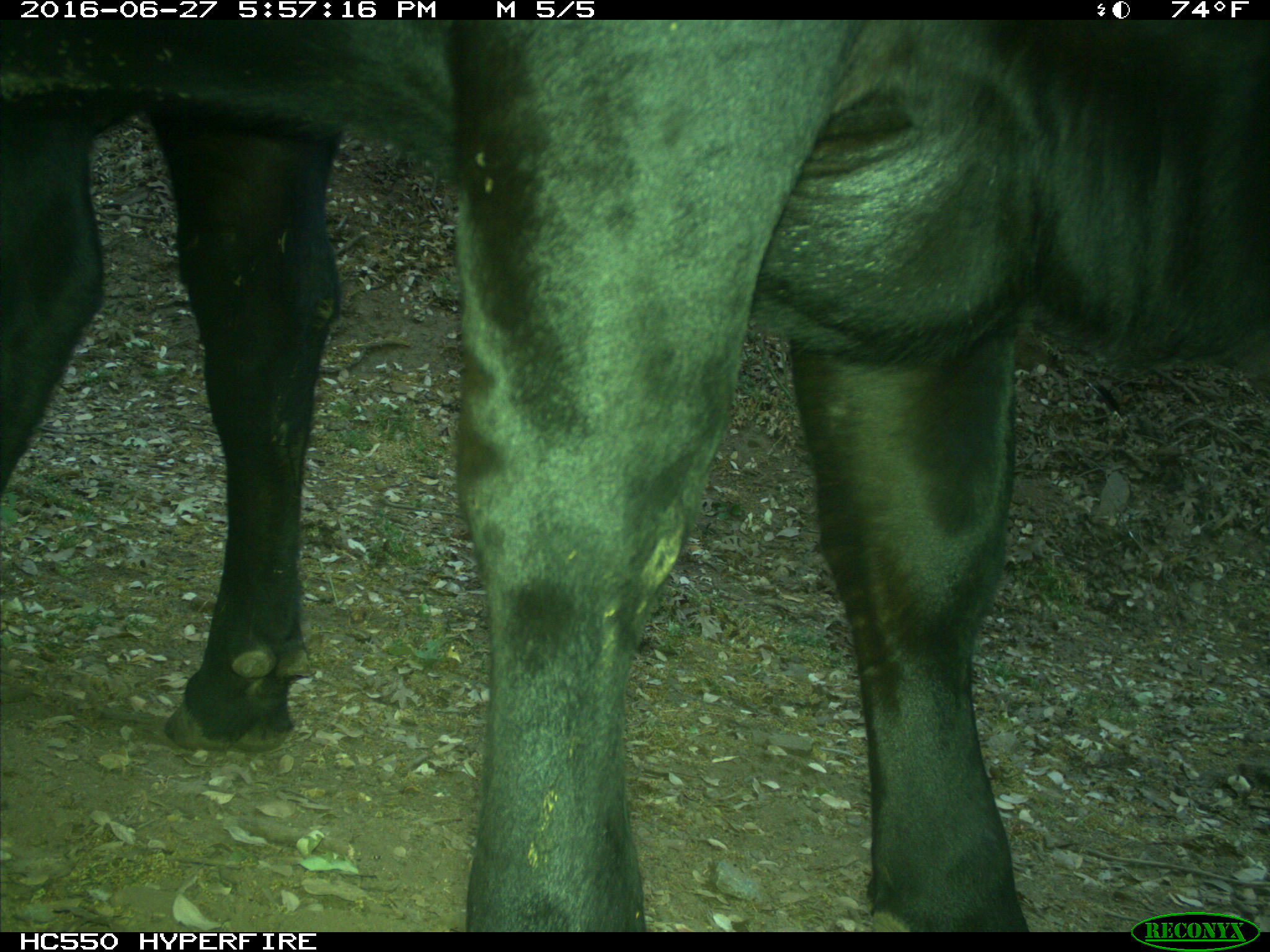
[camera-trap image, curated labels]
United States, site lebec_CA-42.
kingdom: Animalia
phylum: Chordata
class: Mammalia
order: Artiodactyla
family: Bovidae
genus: Bos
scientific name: Bos taurus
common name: domestic cow